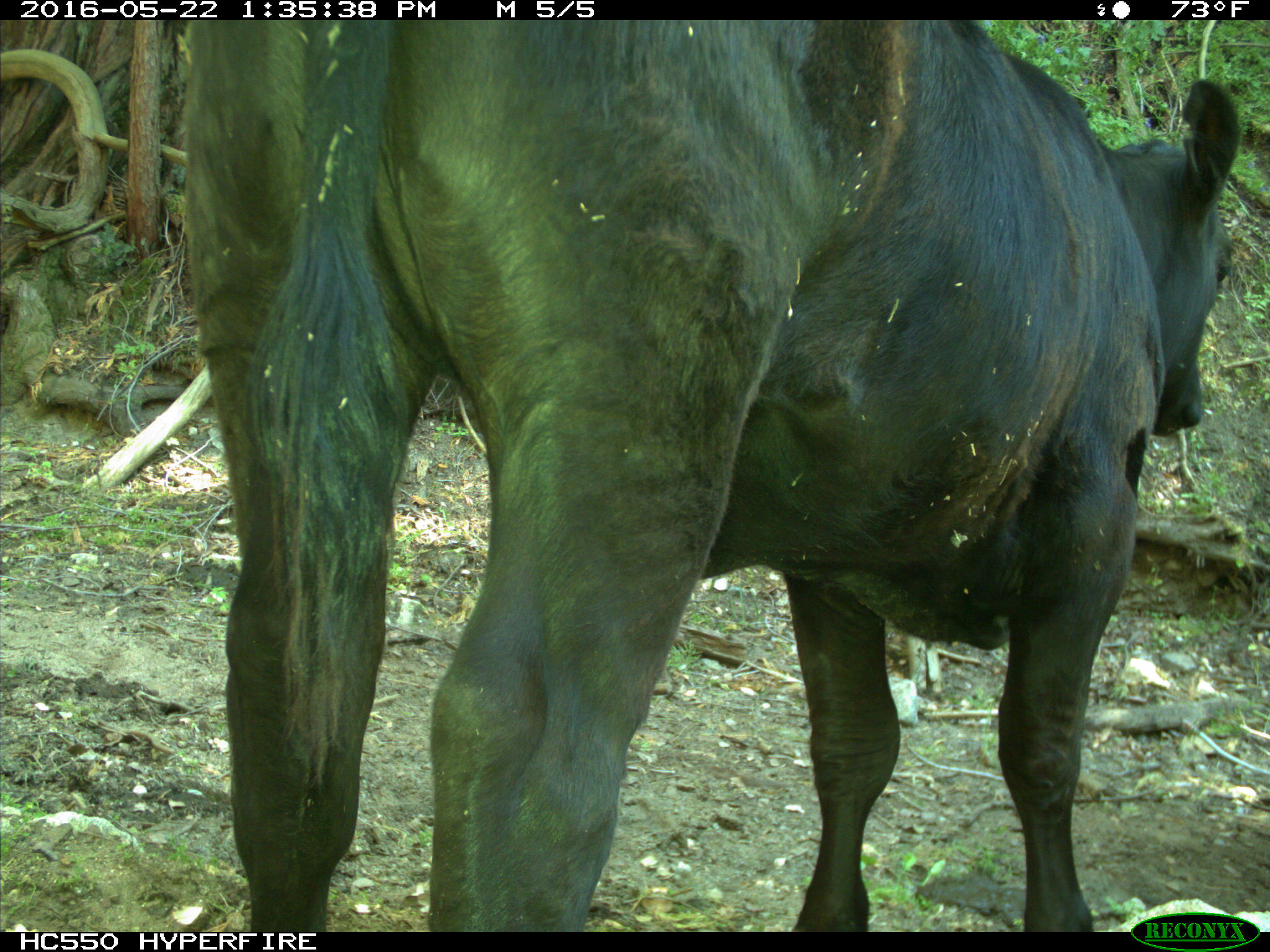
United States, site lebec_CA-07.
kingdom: Animalia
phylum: Chordata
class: Mammalia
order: Artiodactyla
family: Bovidae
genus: Bos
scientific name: Bos taurus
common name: domestic cow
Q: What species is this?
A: Bos taurus (domestic cow).